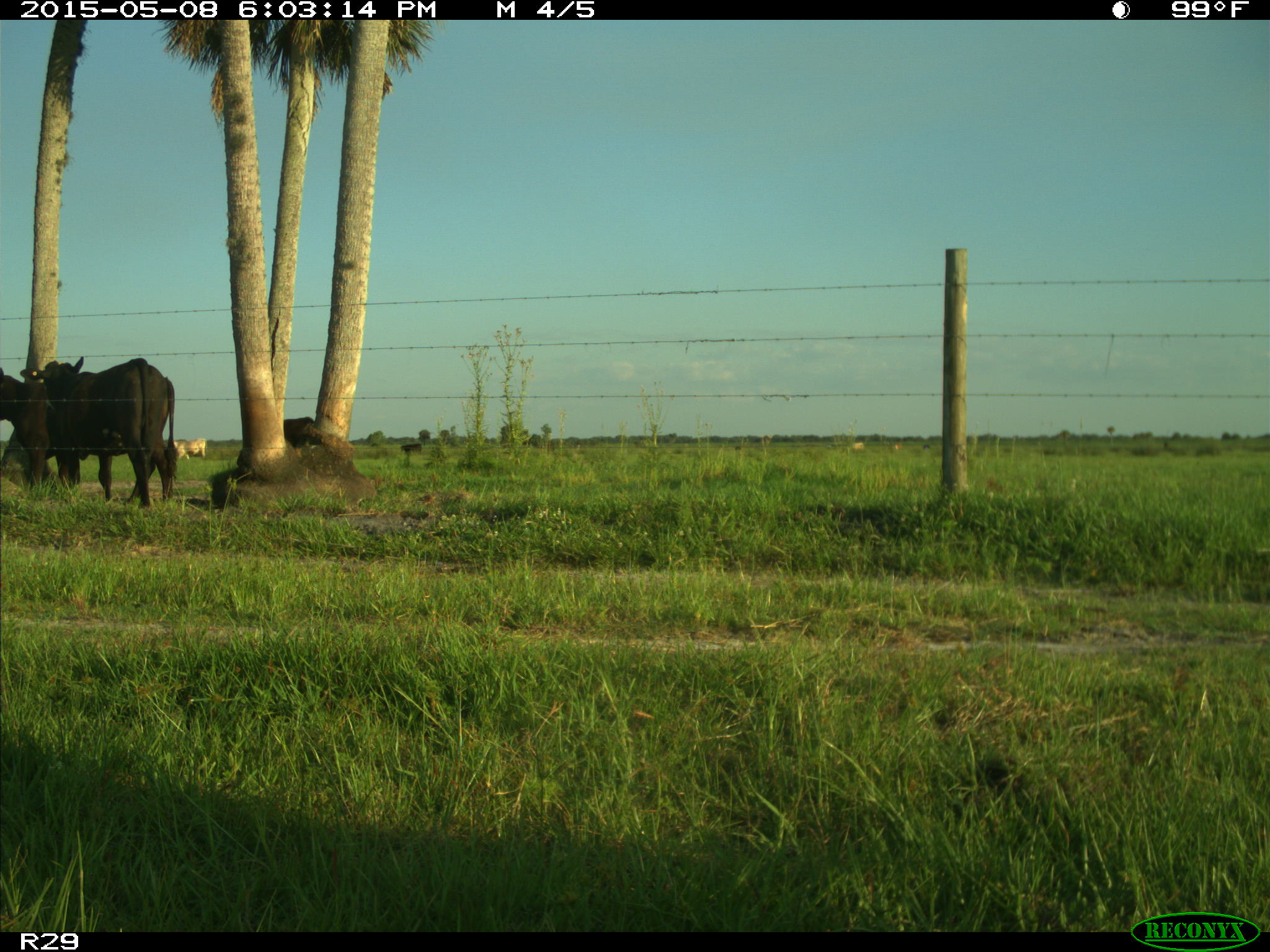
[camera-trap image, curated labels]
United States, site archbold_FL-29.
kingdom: Animalia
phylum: Chordata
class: Mammalia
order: Artiodactyla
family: Bovidae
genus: Bos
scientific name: Bos taurus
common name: domestic cow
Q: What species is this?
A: Bos taurus (domestic cow).